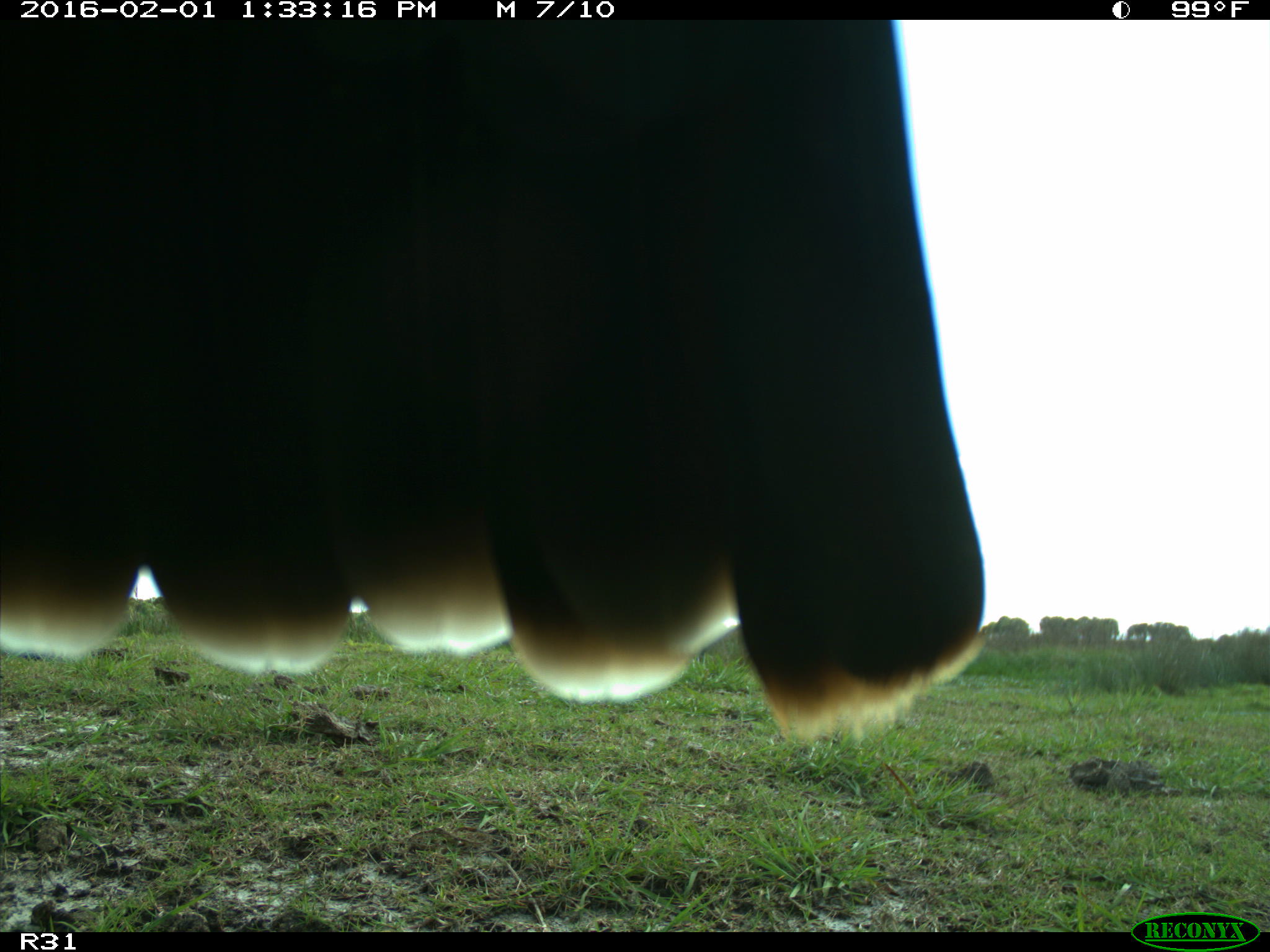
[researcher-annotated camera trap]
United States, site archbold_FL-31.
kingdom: Animalia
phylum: Chordata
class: Aves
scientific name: Aves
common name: birds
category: unidentified bird